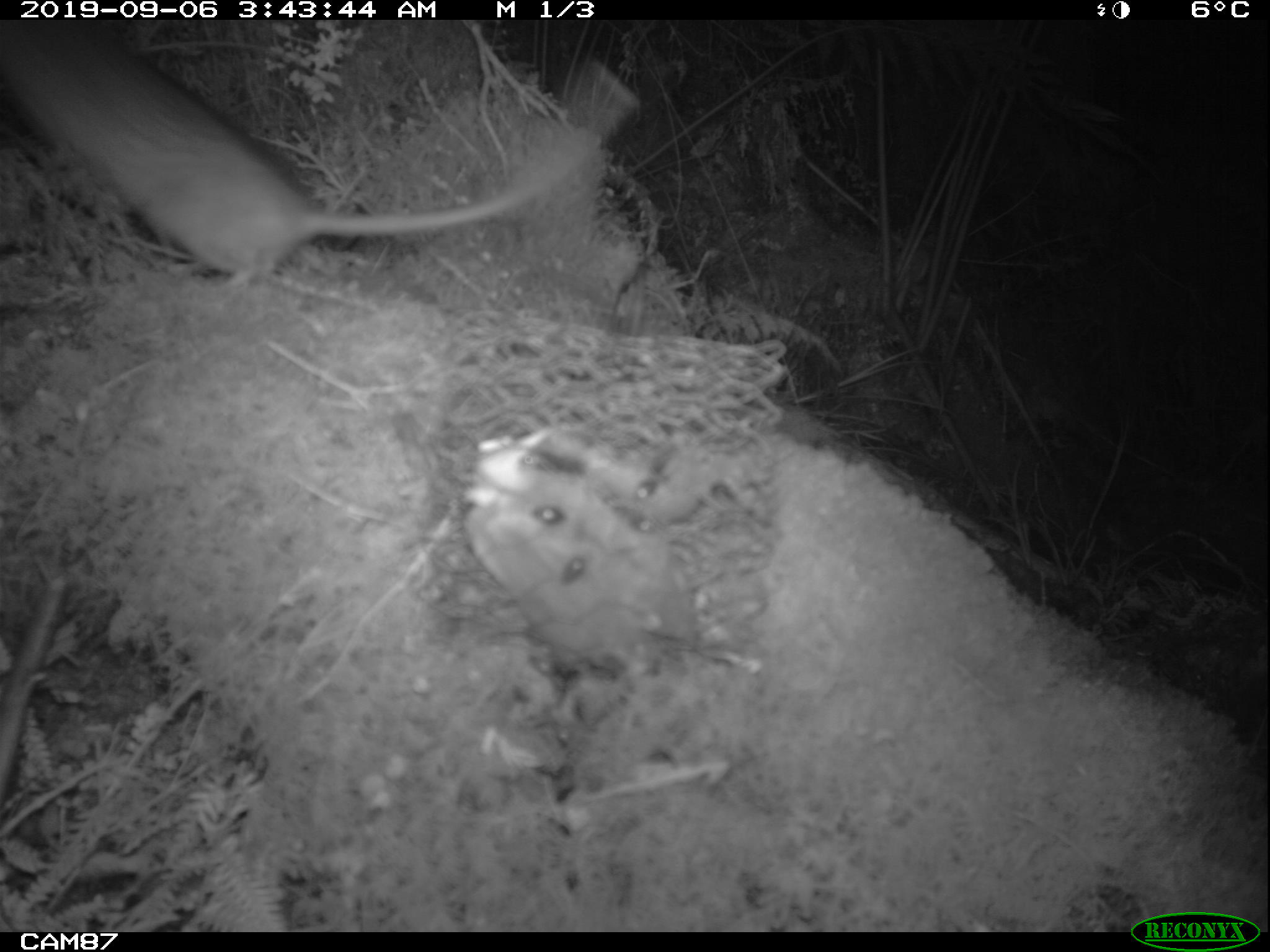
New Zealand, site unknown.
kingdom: Animalia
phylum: Chordata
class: Mammalia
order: Rodentia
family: Muridae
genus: Rattus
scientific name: Rattus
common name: rat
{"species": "rat (Rattus)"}